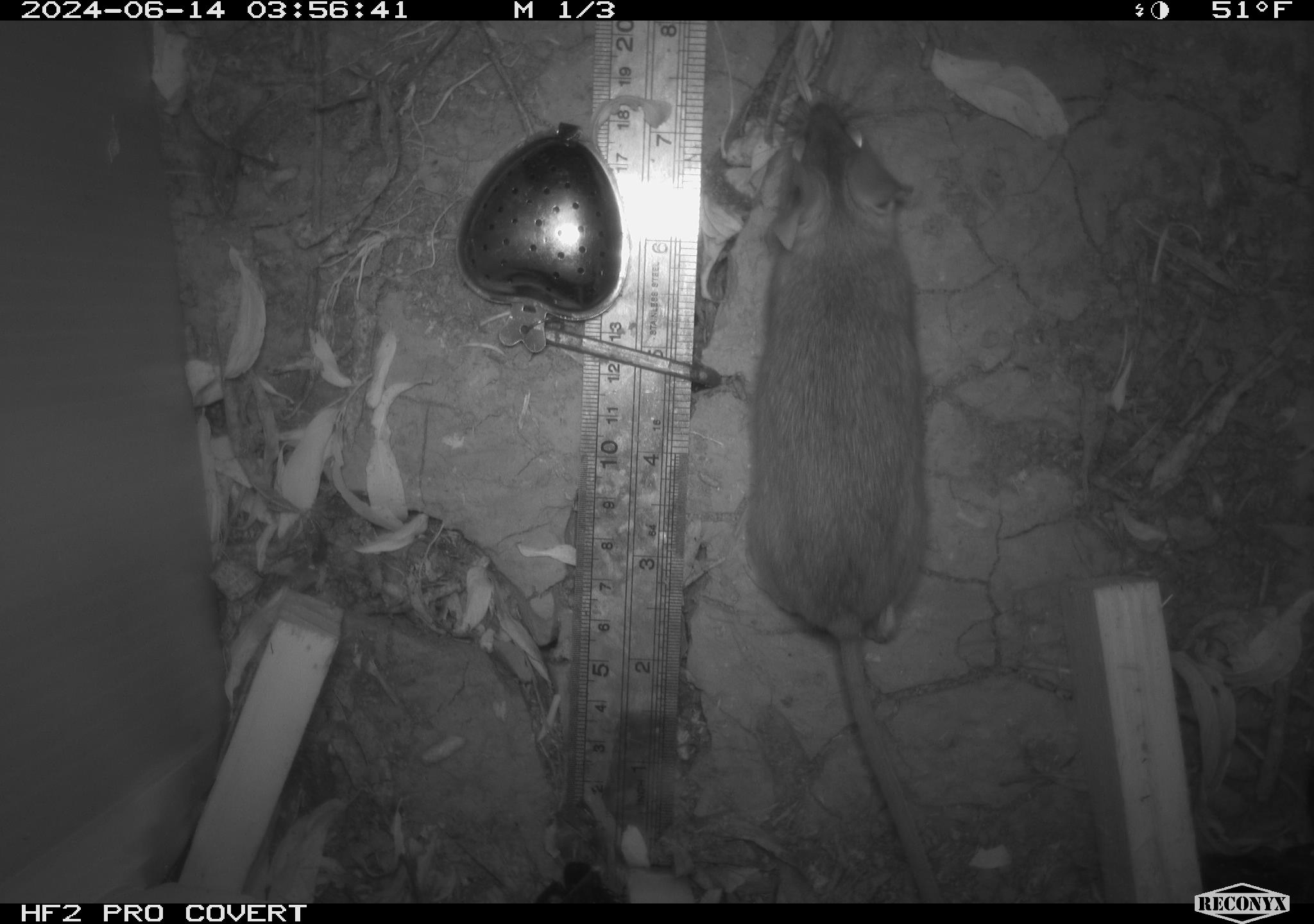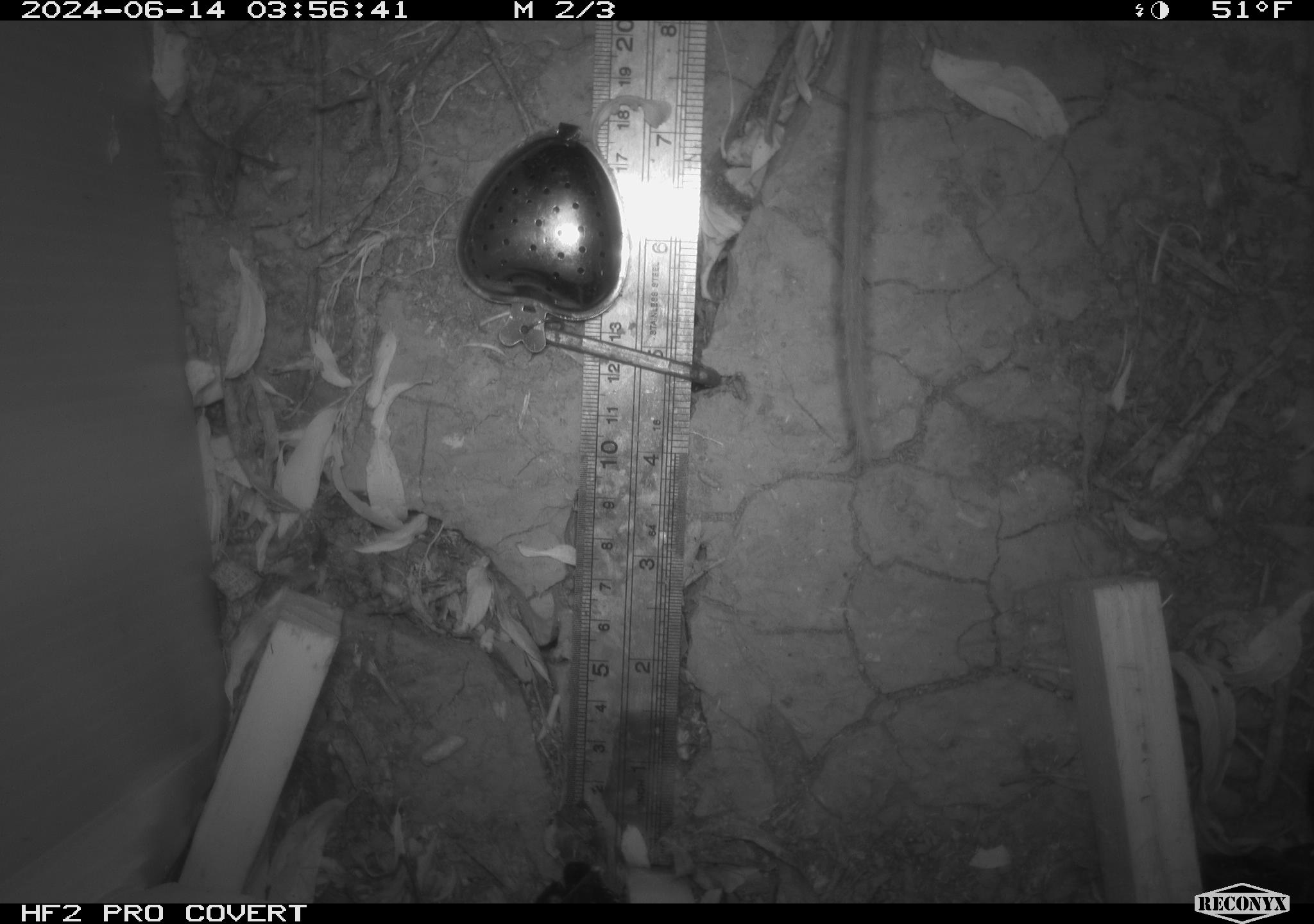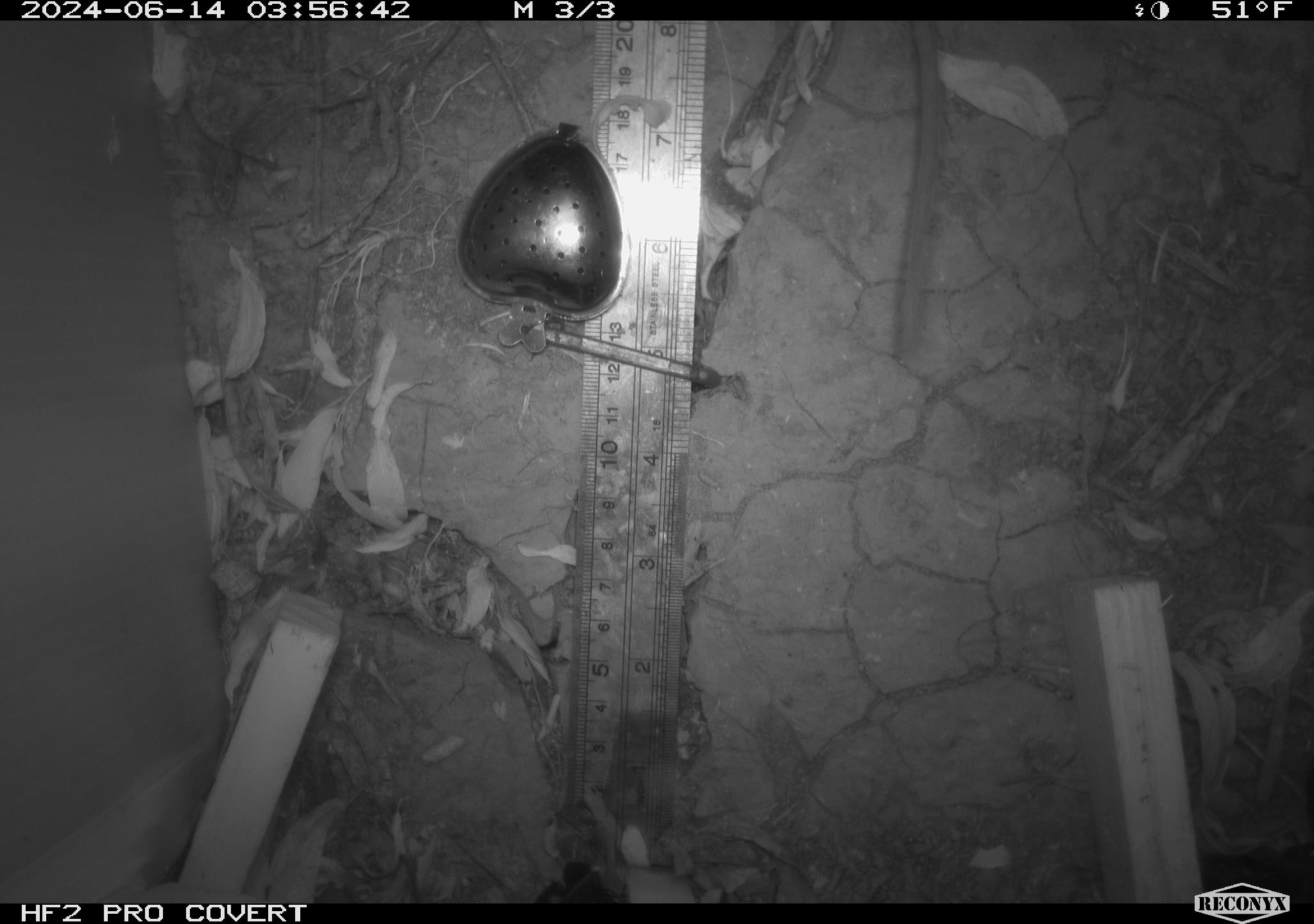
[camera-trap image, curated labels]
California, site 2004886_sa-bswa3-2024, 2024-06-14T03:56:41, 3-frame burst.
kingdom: Animalia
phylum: Chordata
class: Mammalia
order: Eulipotyphla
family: Soricidae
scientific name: Soricidae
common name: shrews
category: soricidae family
Soricidae family (shrews) (Soricidae).